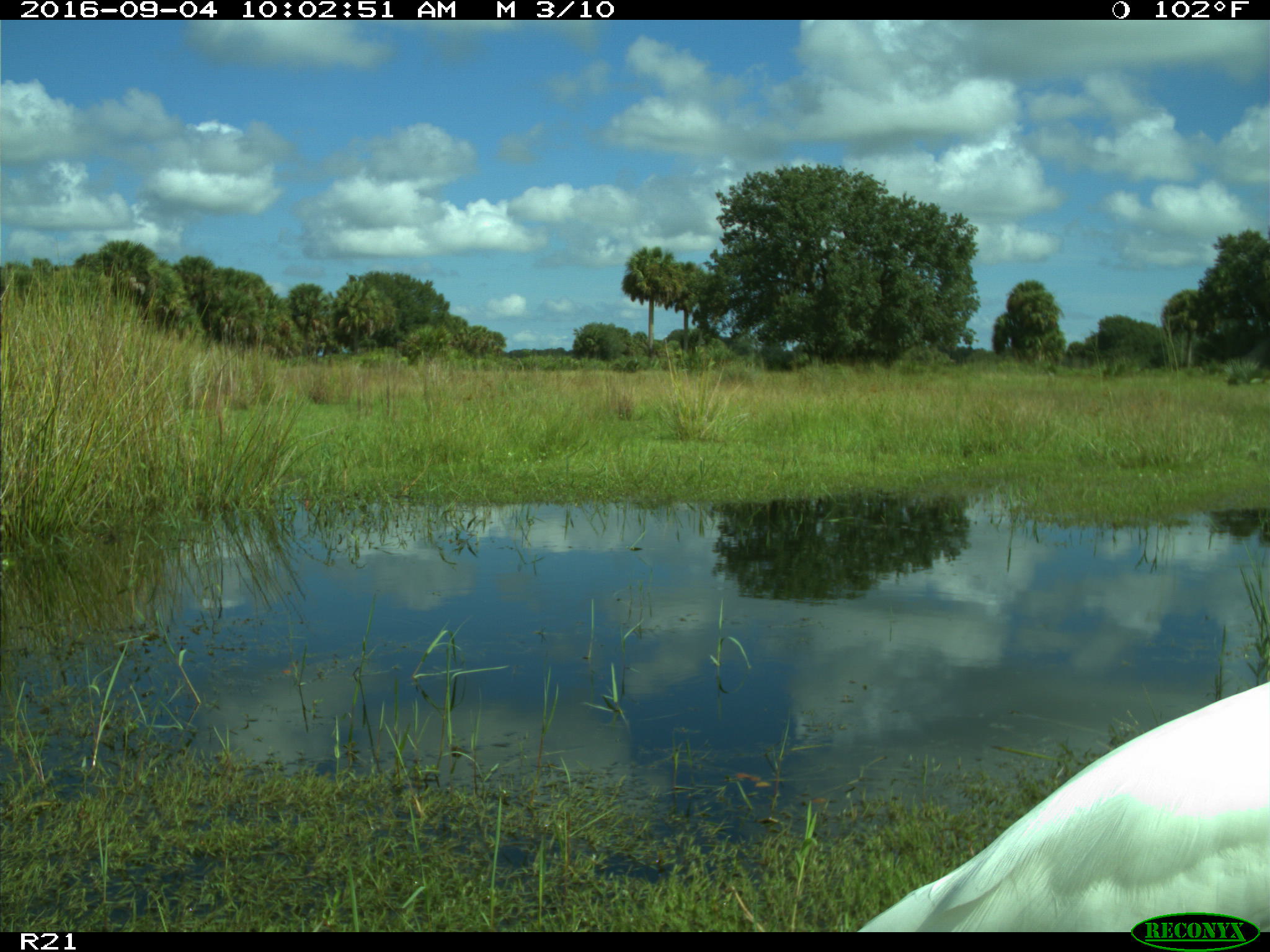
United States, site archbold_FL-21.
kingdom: Animalia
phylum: Chordata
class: Aves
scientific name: Aves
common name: birds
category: unidentified bird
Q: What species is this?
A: Unidentified bird (birds) (Aves).